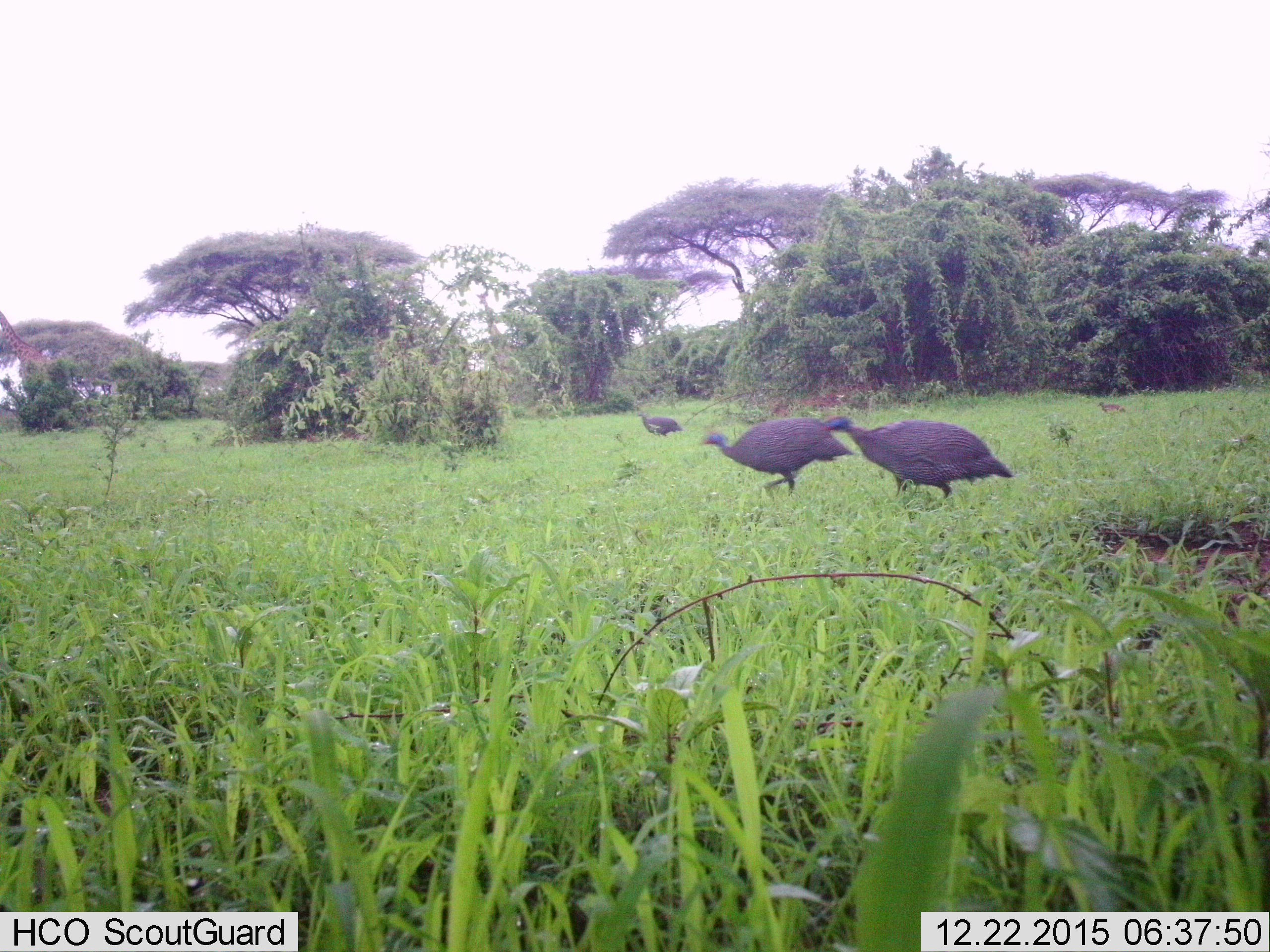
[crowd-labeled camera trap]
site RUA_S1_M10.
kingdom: Animalia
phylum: Chordata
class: Aves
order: Galliformes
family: Numididae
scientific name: Numididae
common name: guineafowl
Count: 4.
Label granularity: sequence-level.